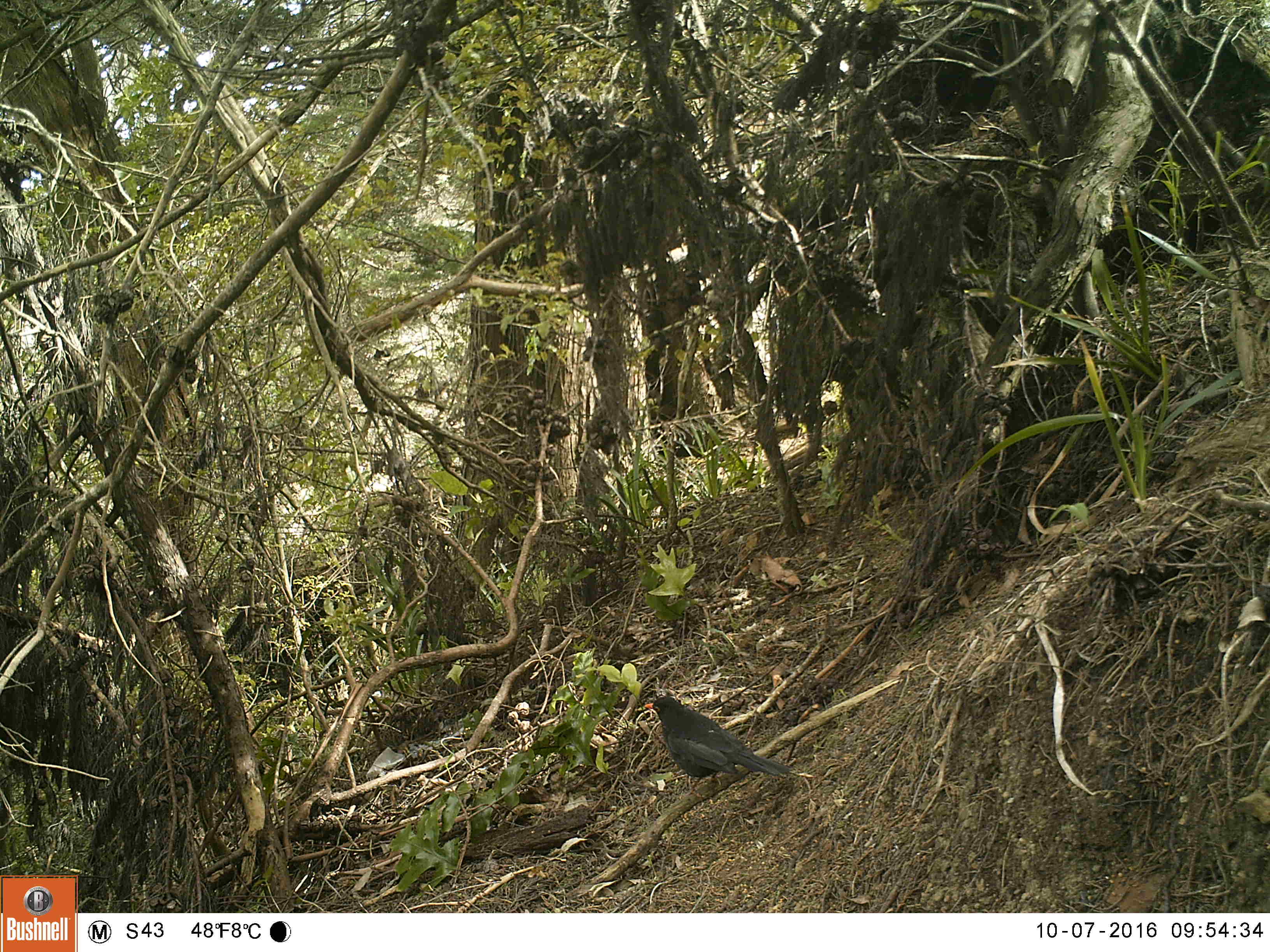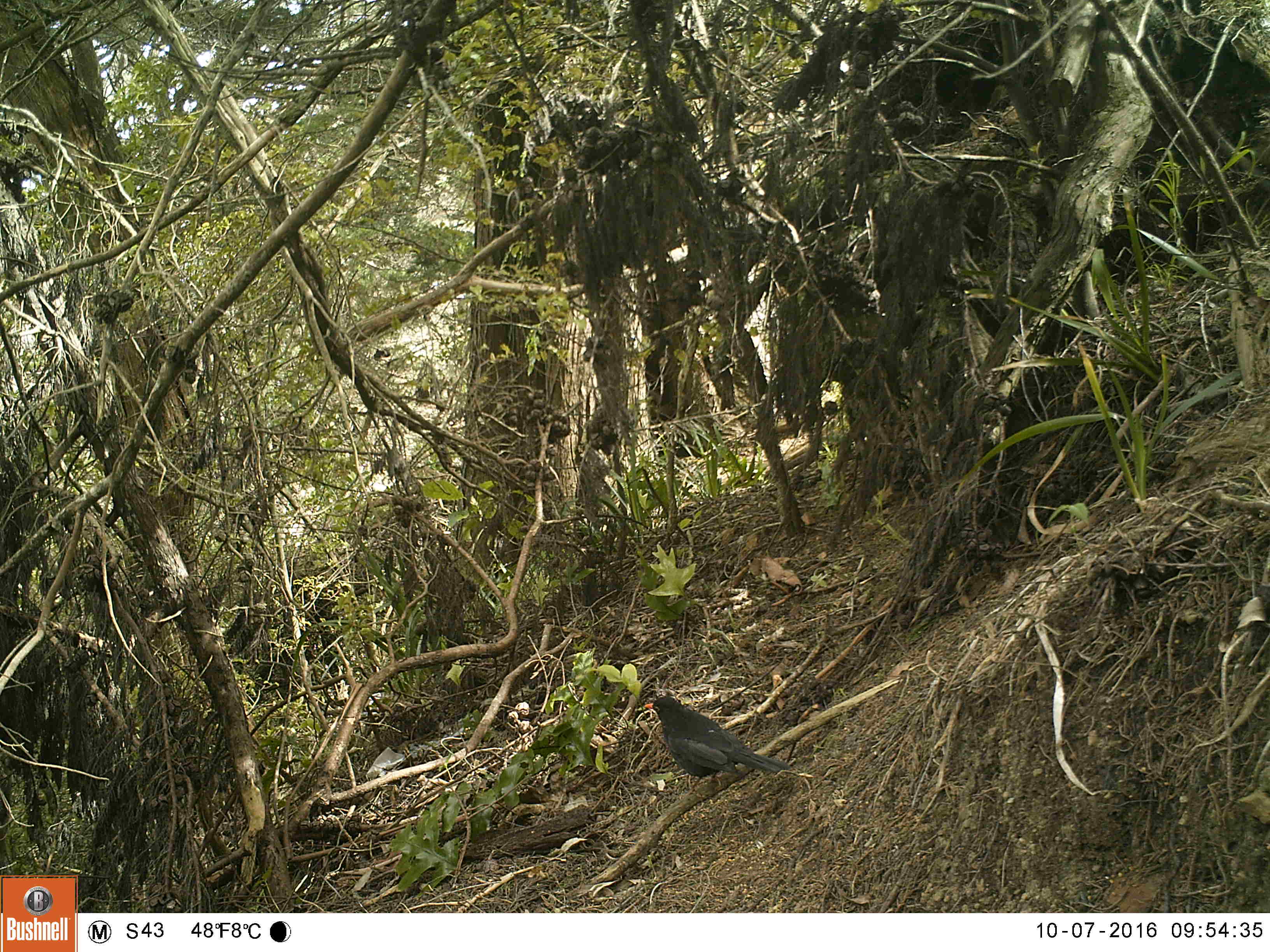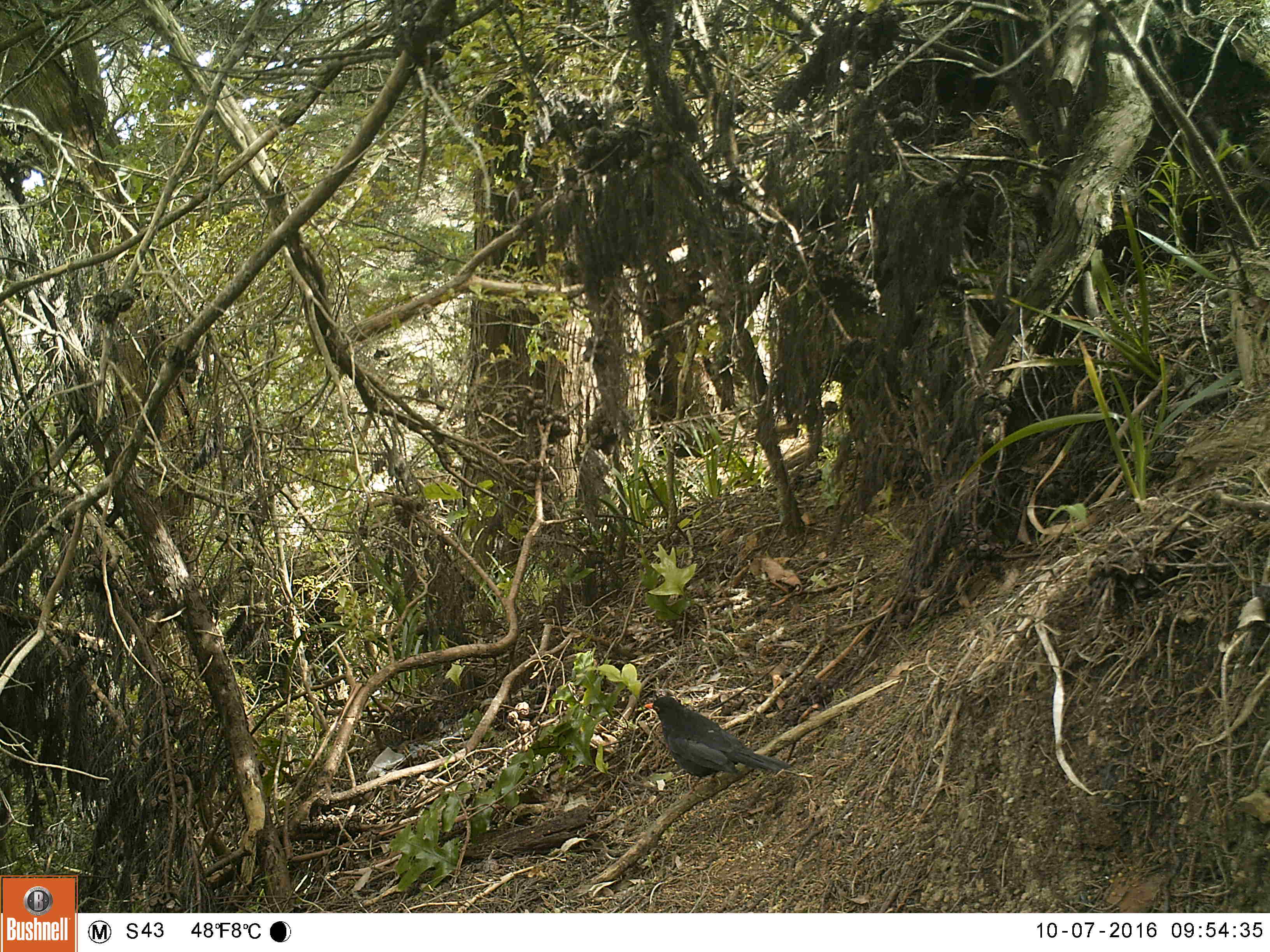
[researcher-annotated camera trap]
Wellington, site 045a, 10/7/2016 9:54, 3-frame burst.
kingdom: Animalia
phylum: Chordata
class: Aves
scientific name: Aves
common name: bird